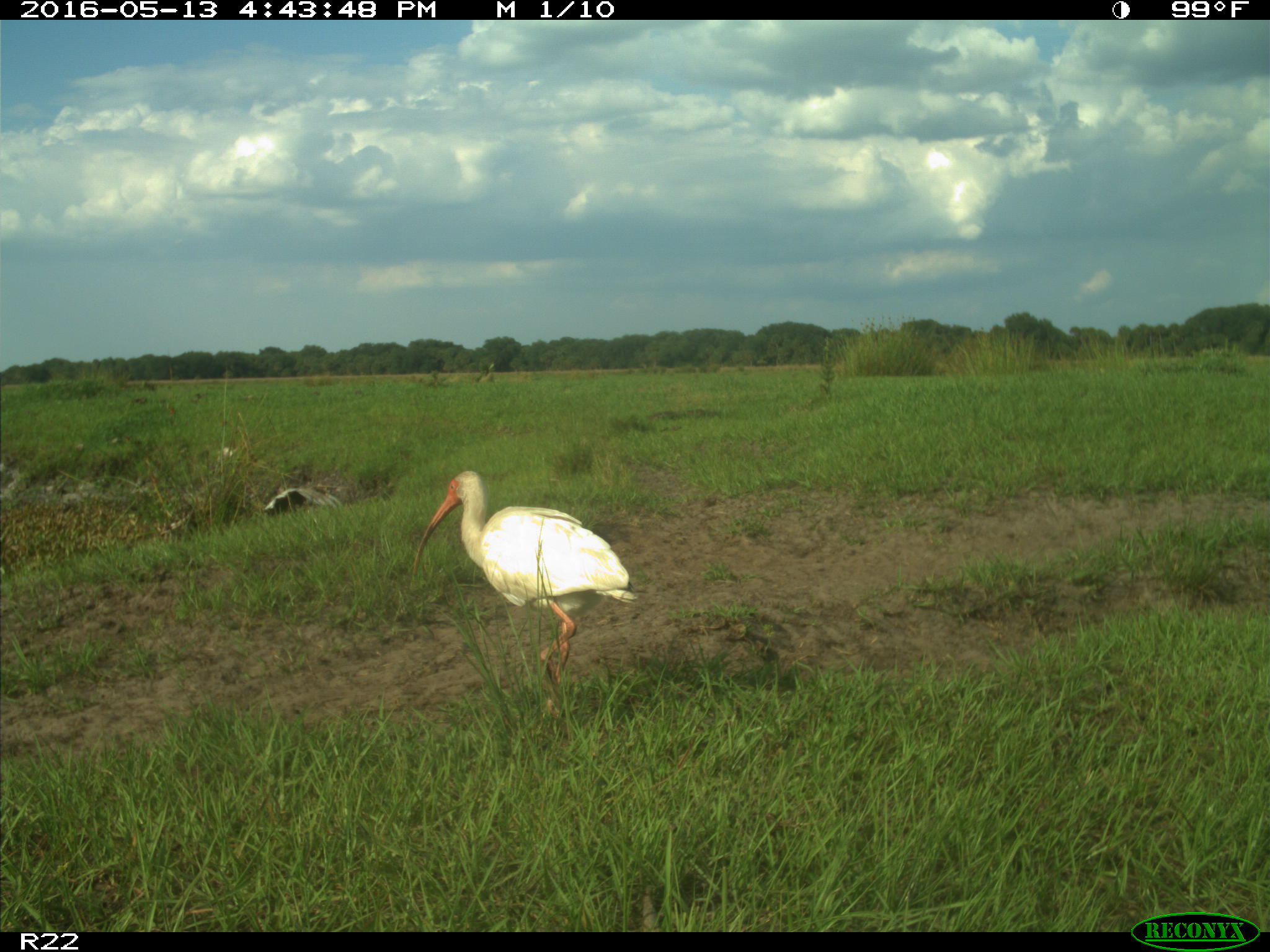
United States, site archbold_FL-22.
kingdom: Animalia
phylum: Chordata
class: Aves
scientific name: Aves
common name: birds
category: unidentified bird